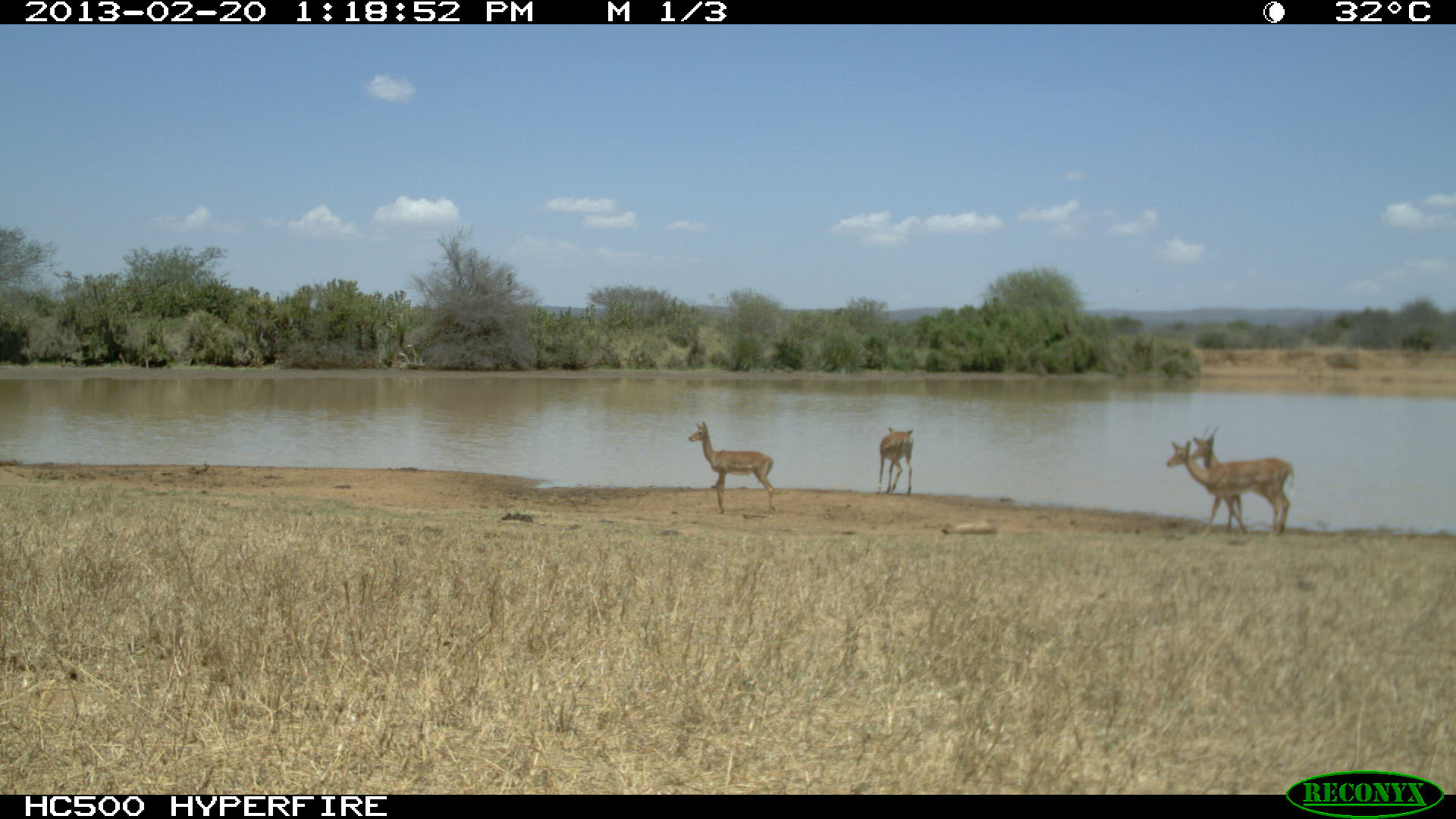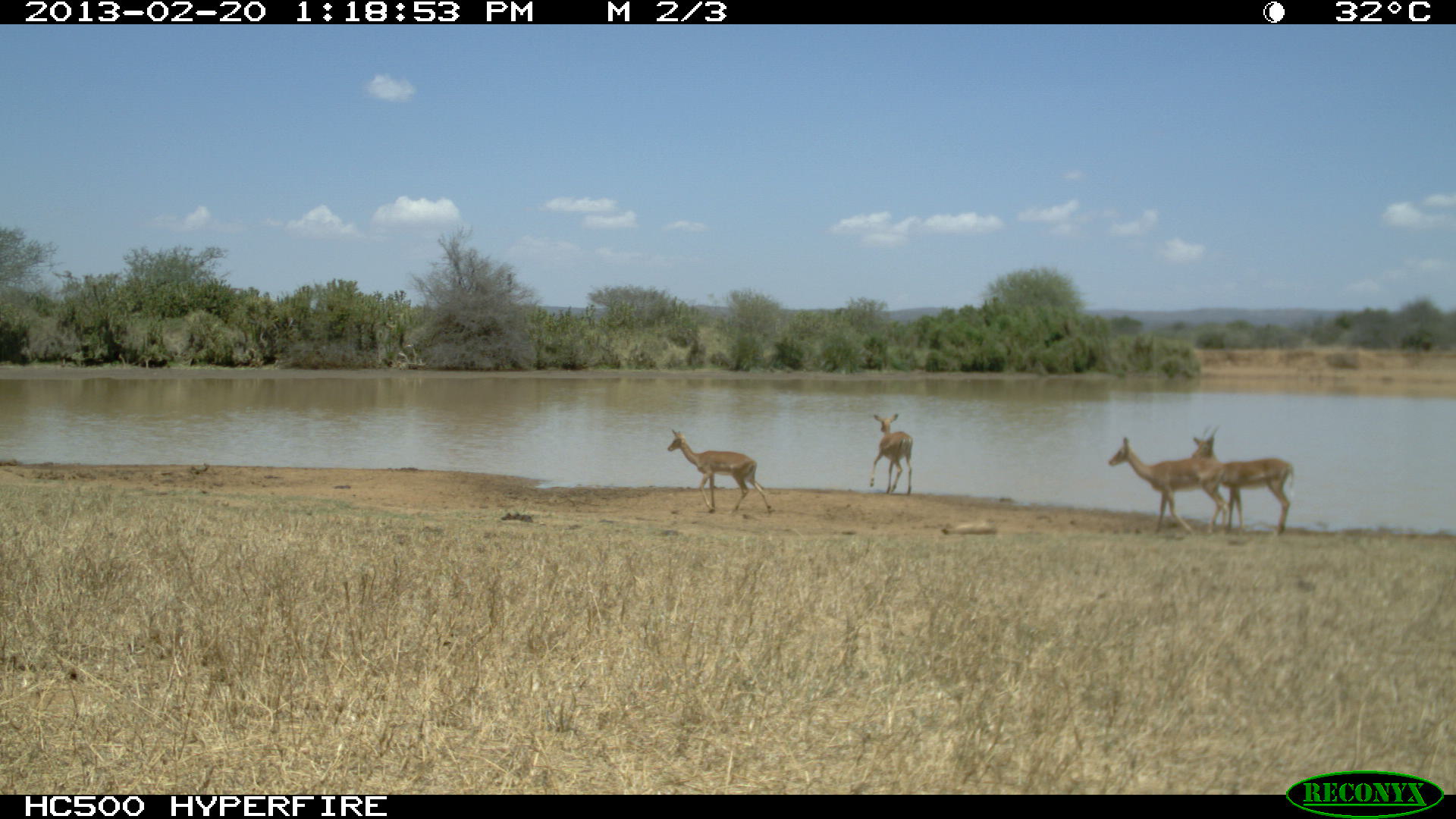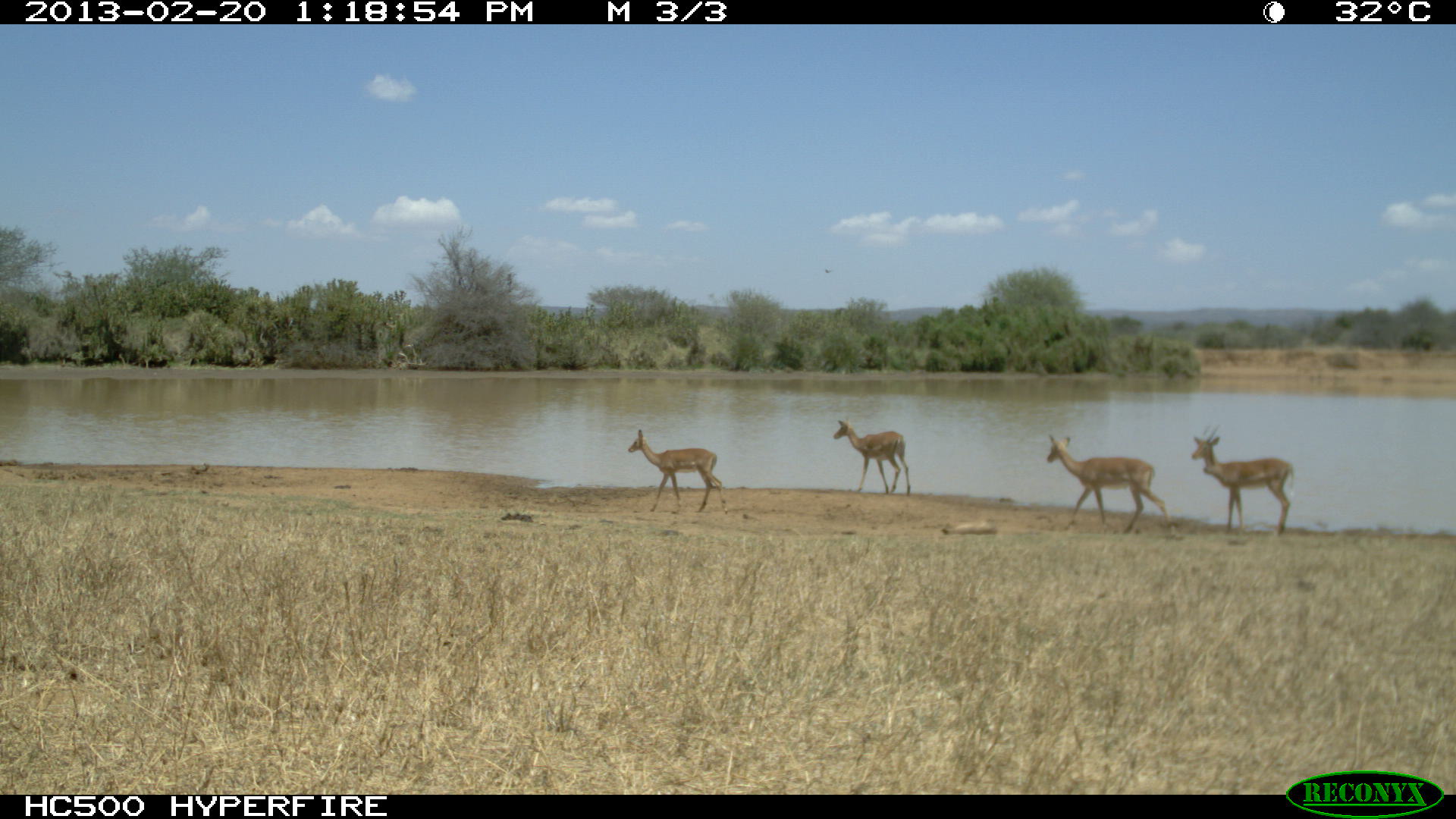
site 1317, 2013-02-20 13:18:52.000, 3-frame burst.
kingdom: Animalia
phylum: Chordata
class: Mammalia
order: Artiodactyla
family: Bovidae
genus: Aepyceros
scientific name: Aepyceros melampus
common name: impala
Aepyceros melampus (impala), count 1.